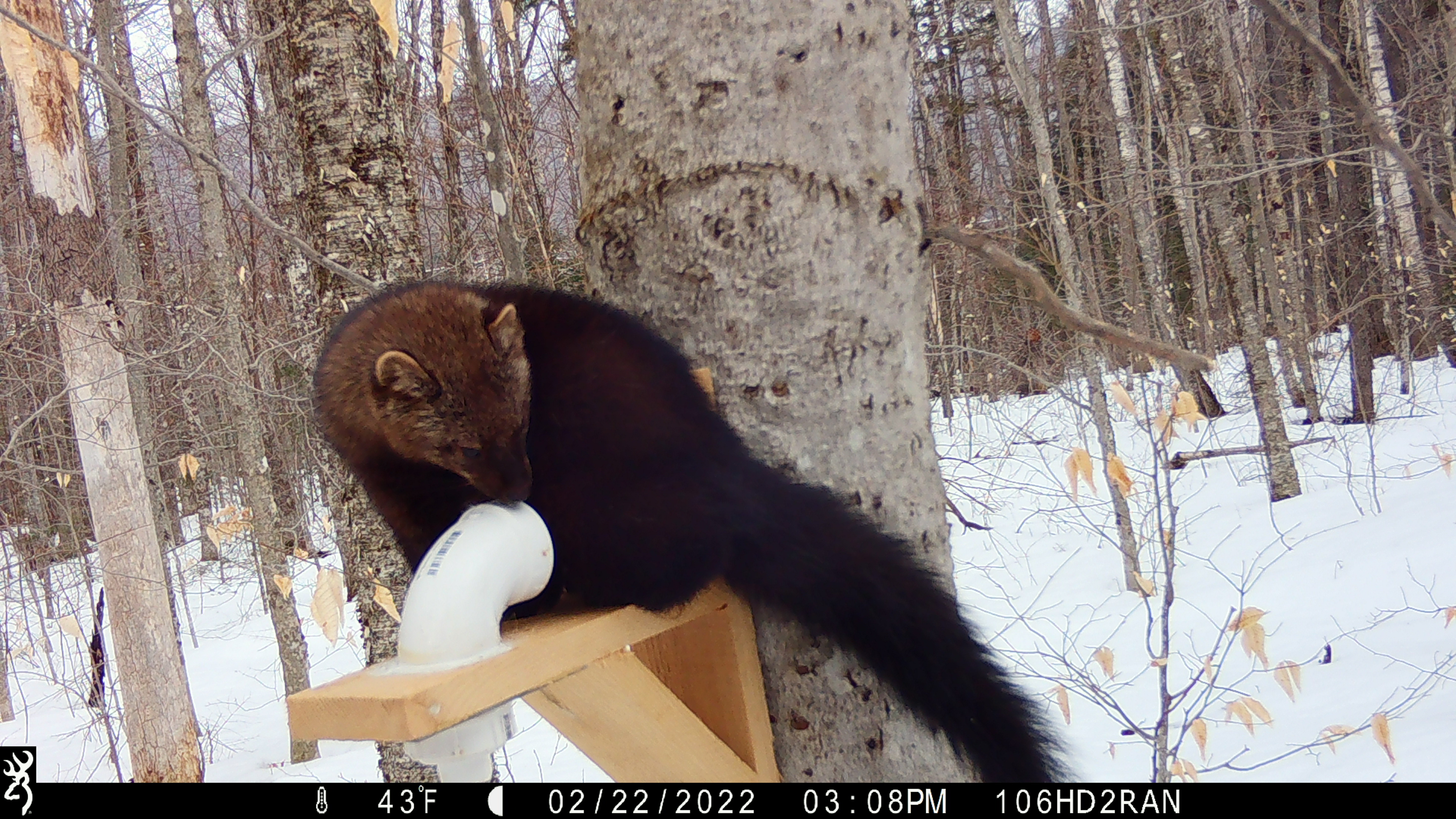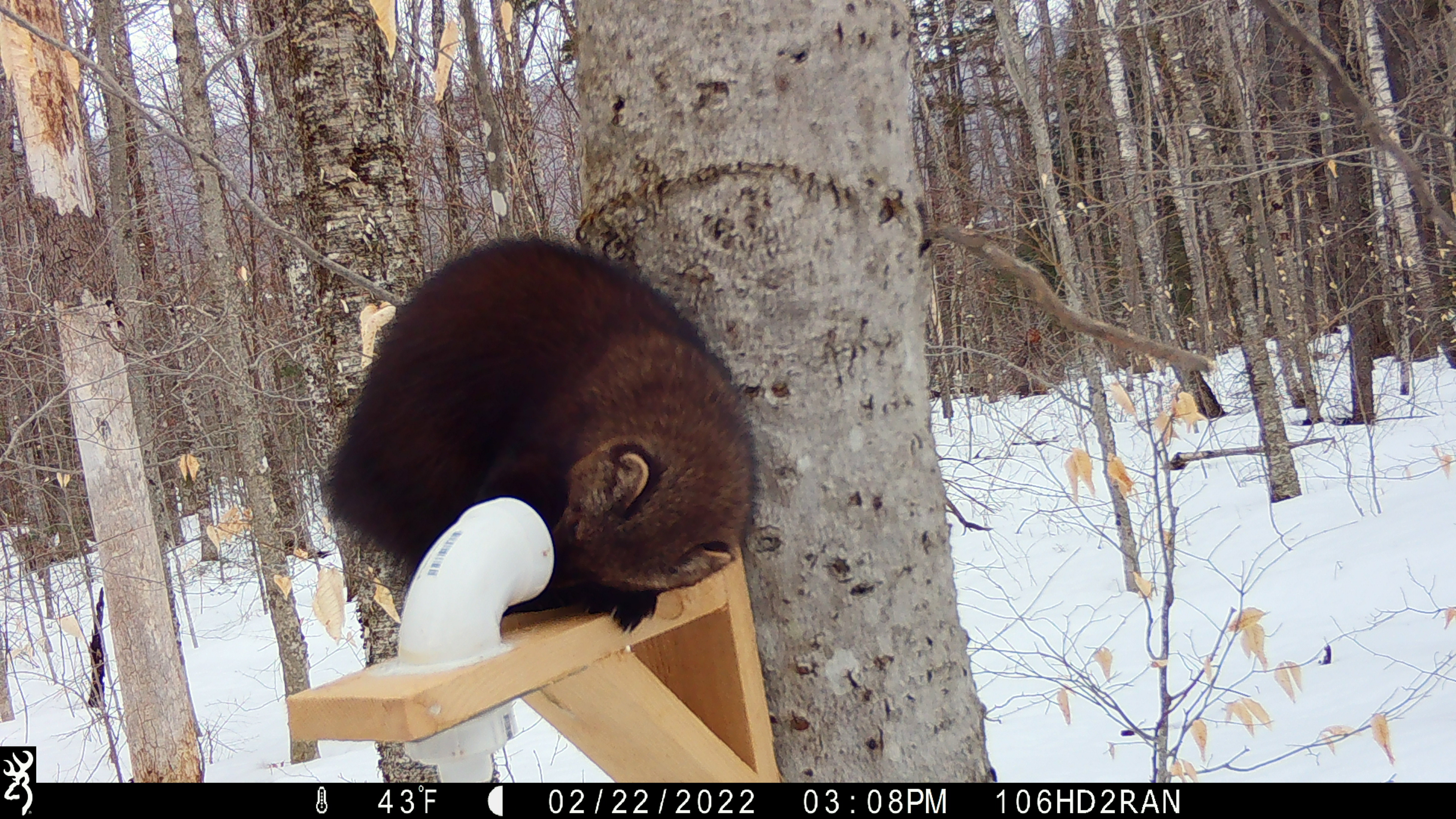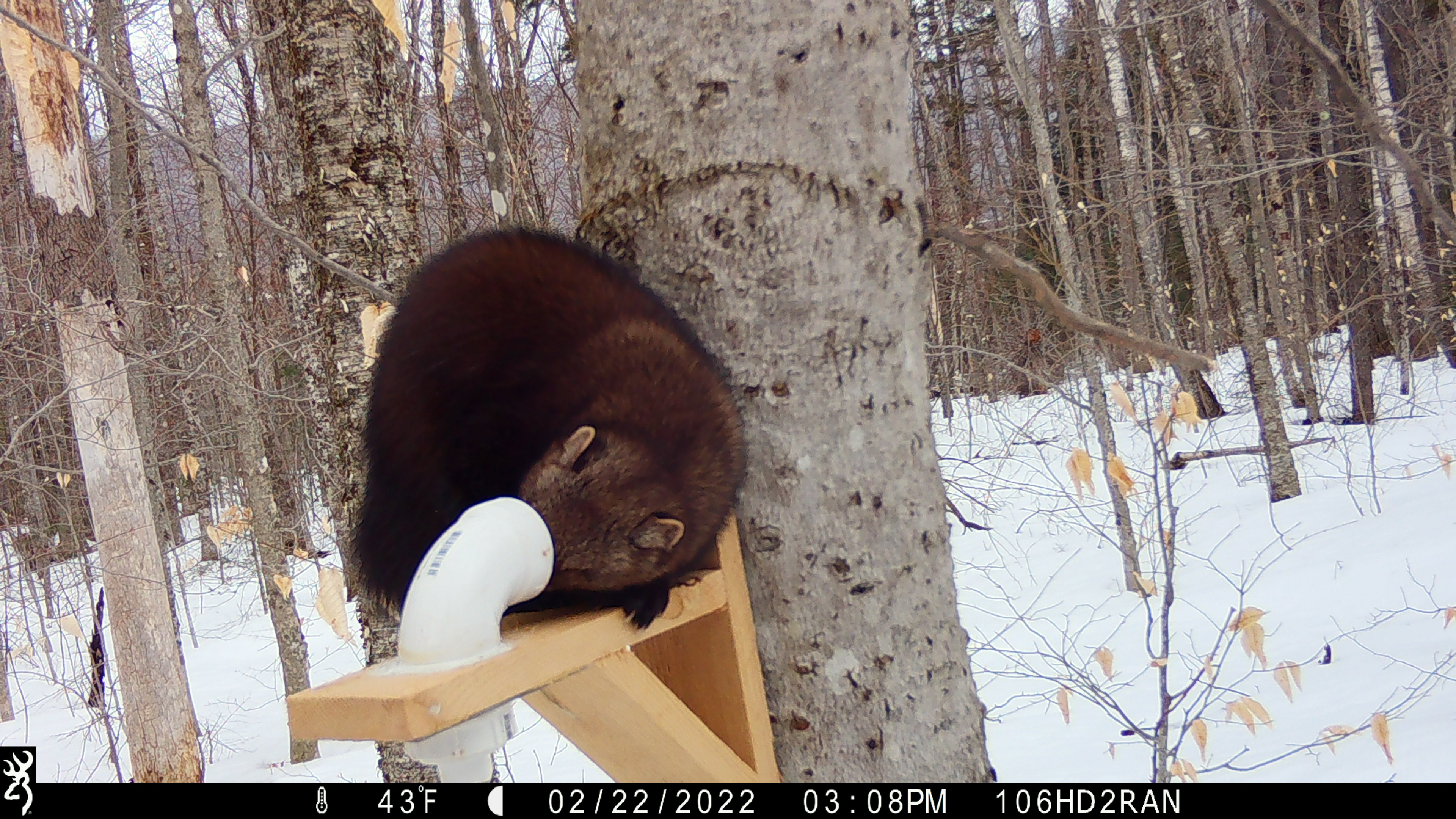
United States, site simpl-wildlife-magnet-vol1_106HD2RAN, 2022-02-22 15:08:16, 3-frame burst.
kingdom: Animalia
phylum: Chordata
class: Mammalia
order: Carnivora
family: Mustelidae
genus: Pekania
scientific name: Pekania pennanti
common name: fisher